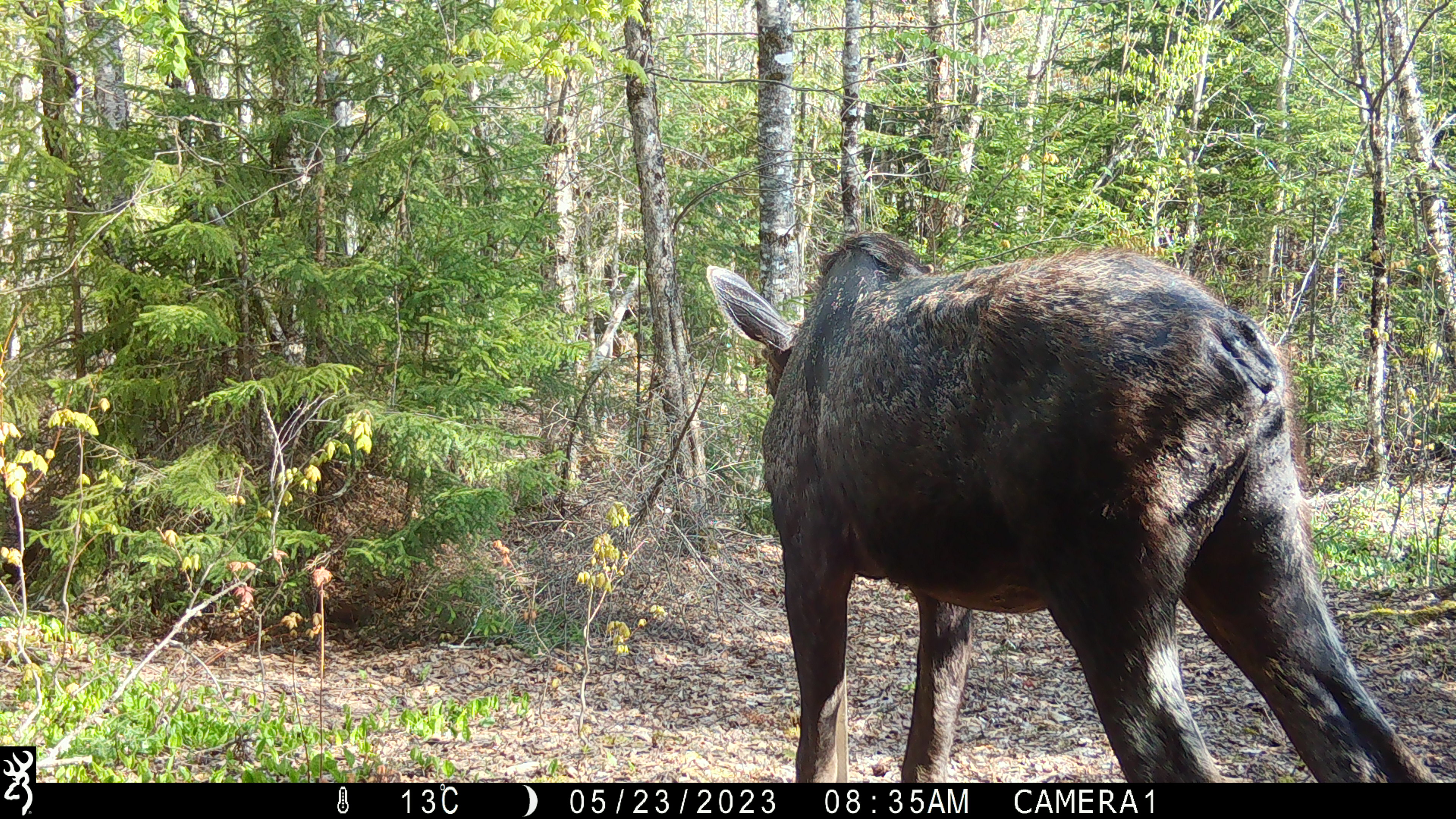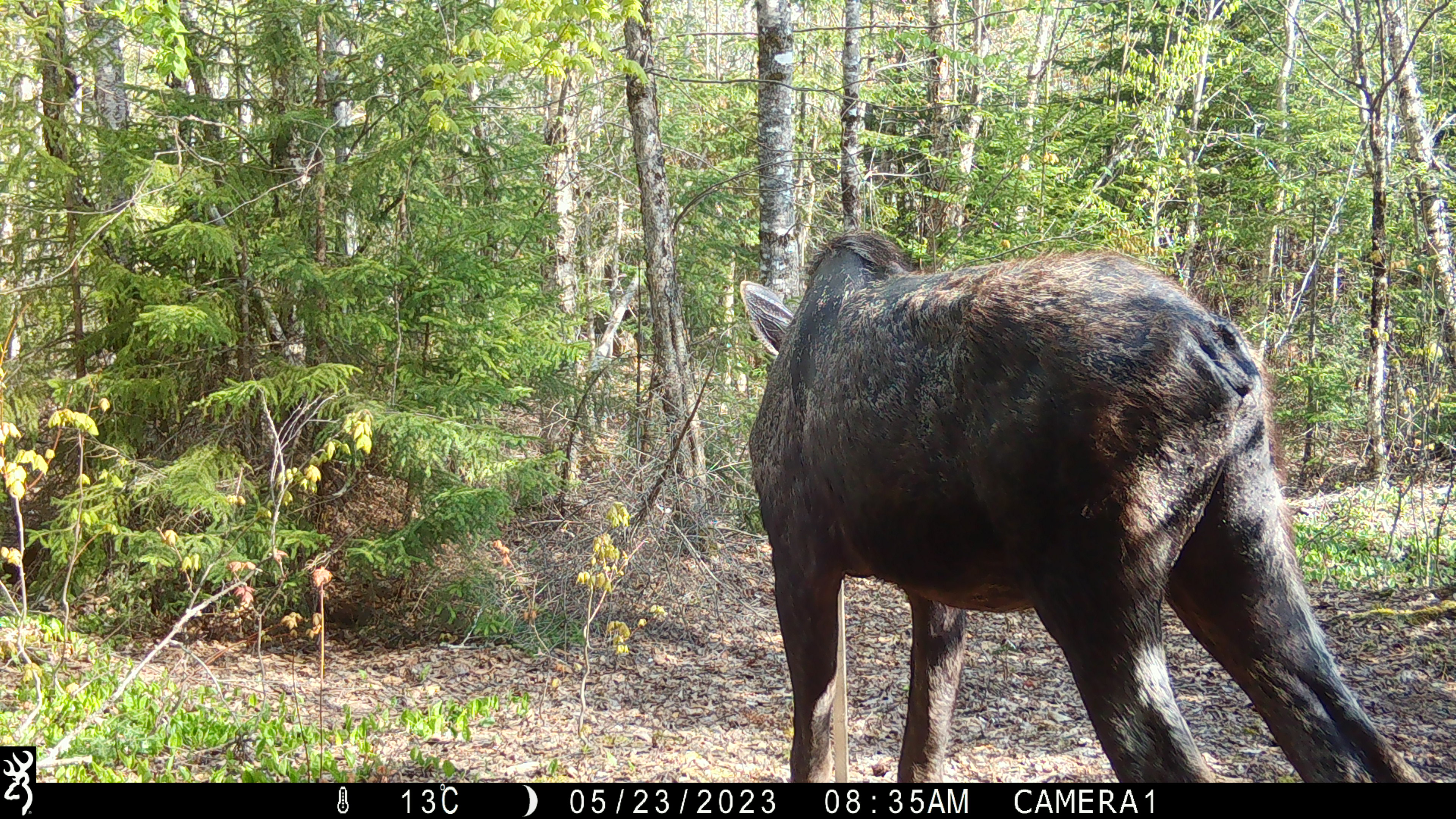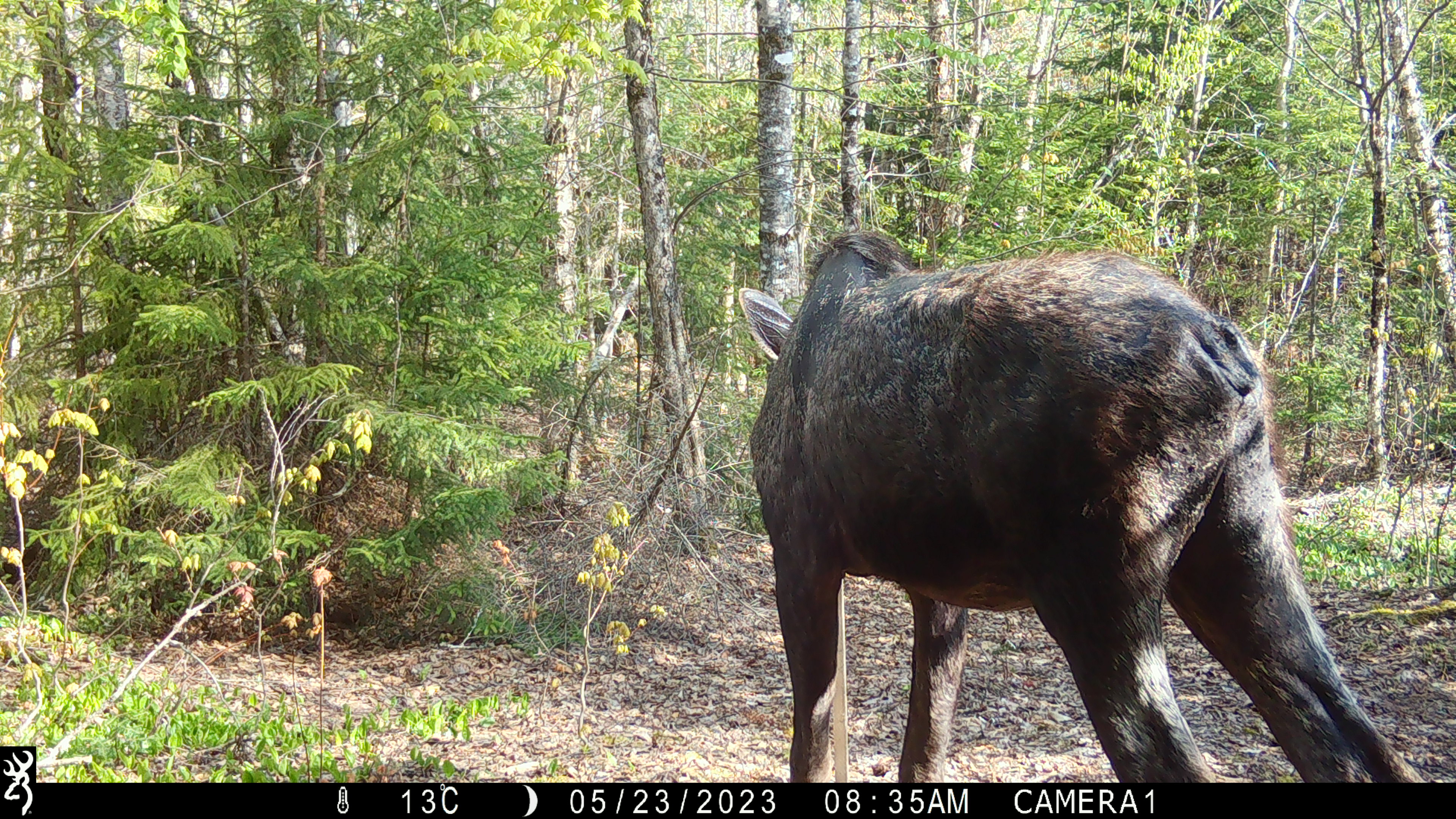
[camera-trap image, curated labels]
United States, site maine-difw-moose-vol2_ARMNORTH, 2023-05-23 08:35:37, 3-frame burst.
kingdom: Animalia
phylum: Chordata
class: Mammalia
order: Artiodactyla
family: Cervidae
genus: Alces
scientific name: Alces alces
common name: moose